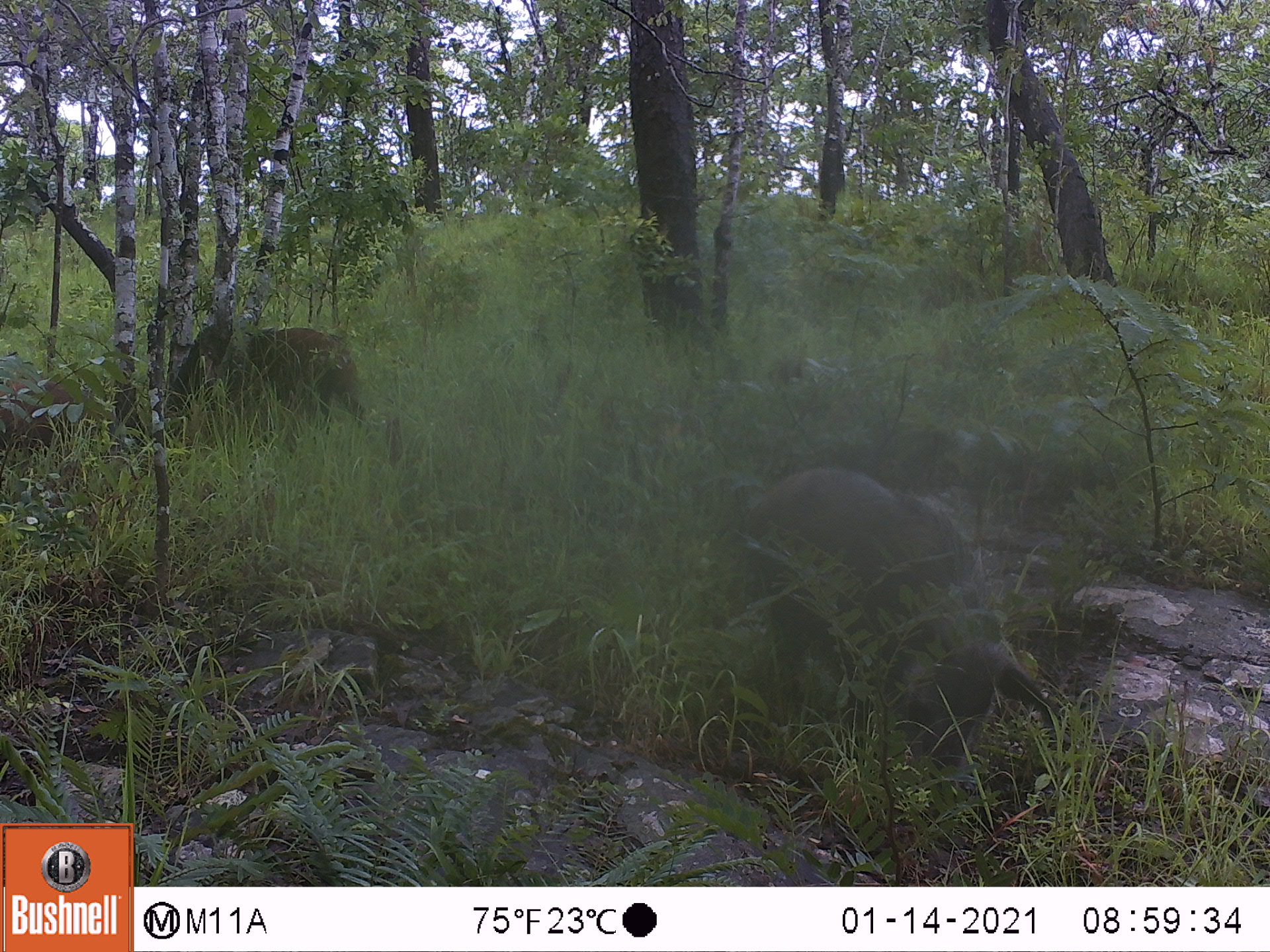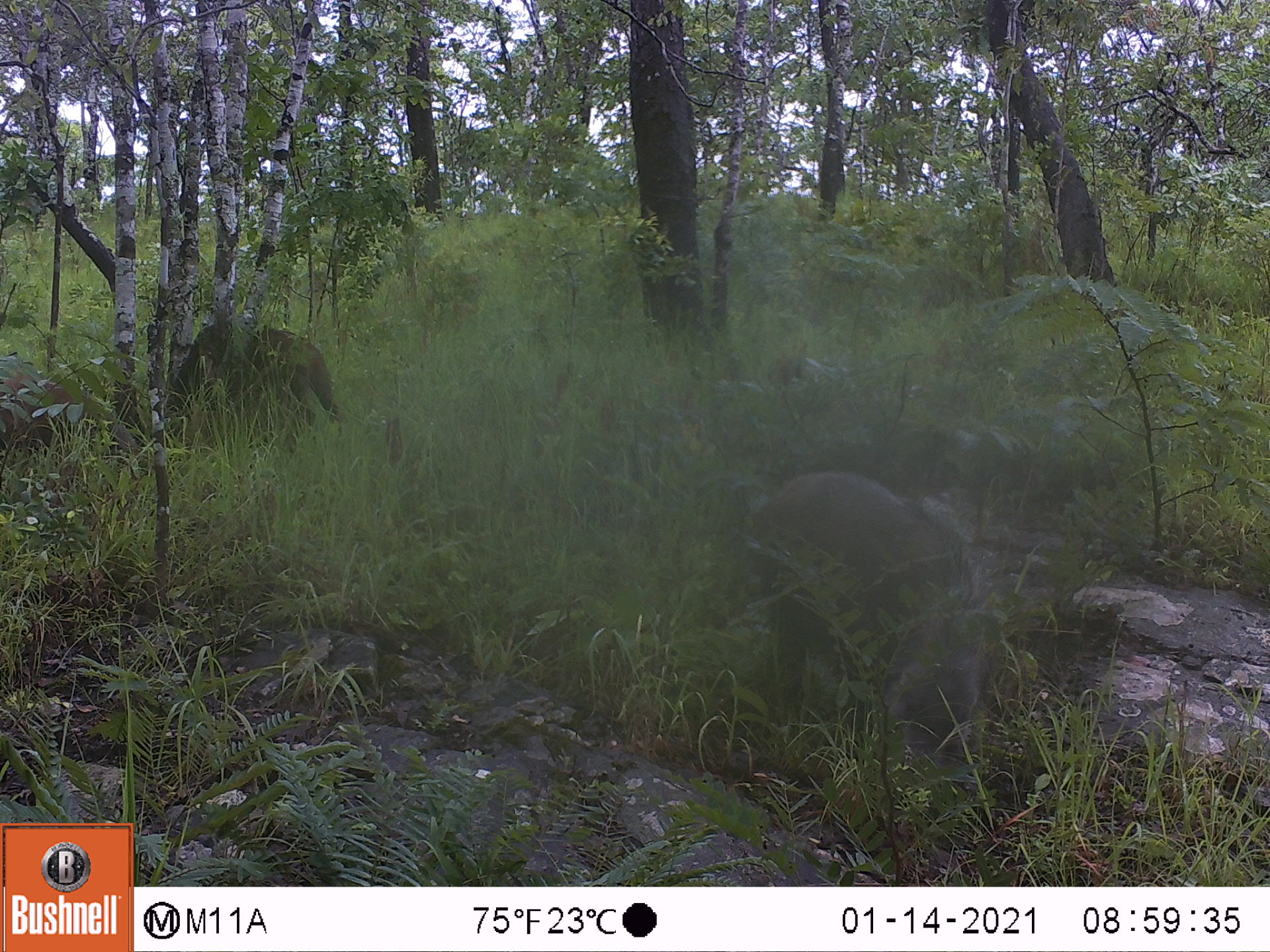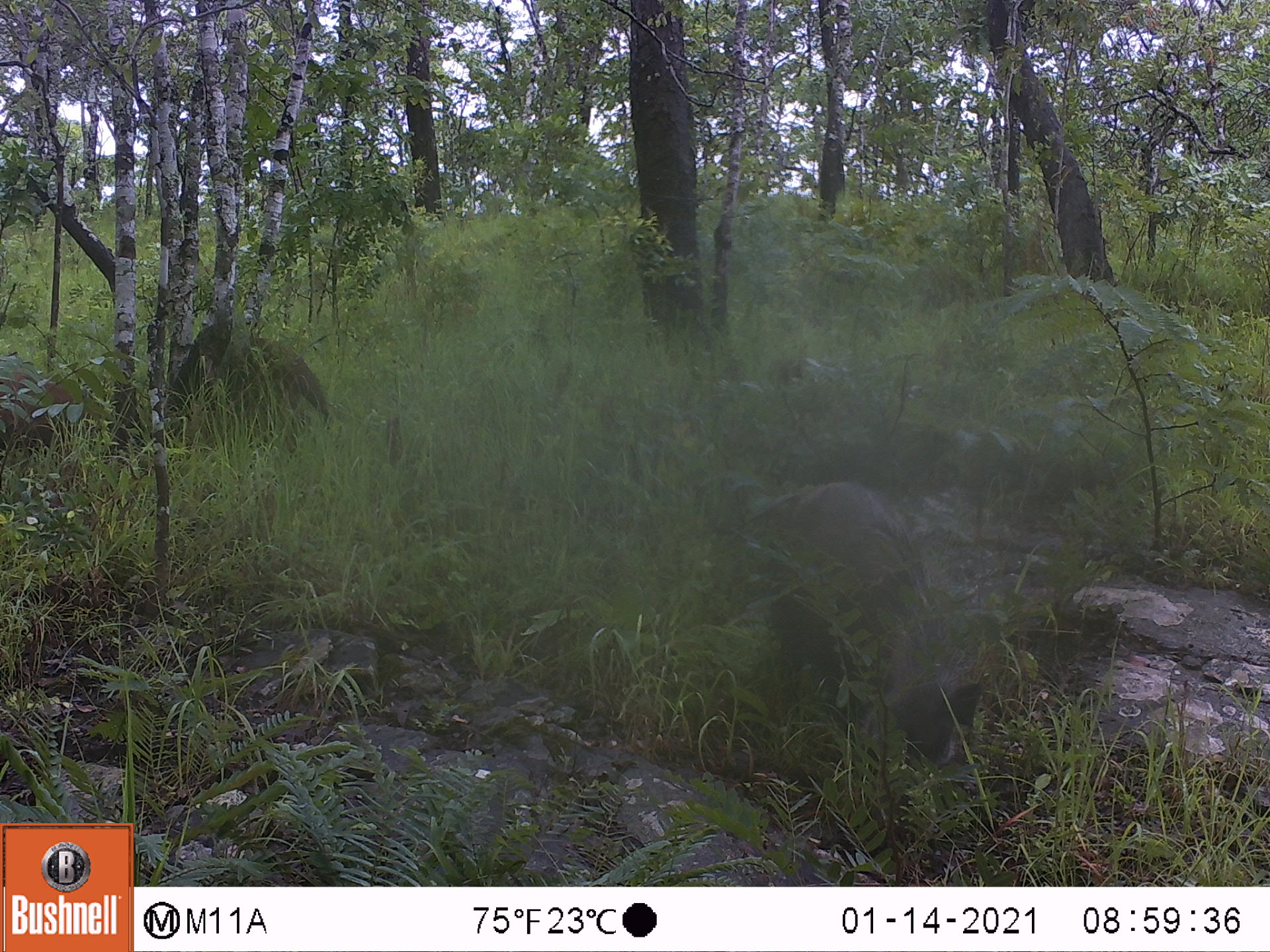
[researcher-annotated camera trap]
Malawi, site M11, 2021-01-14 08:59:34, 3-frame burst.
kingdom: Animalia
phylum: Chordata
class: Mammalia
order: Artiodactyla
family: Suidae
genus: Potamochoerus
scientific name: Potamochoerus larvatus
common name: bushpig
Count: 3.